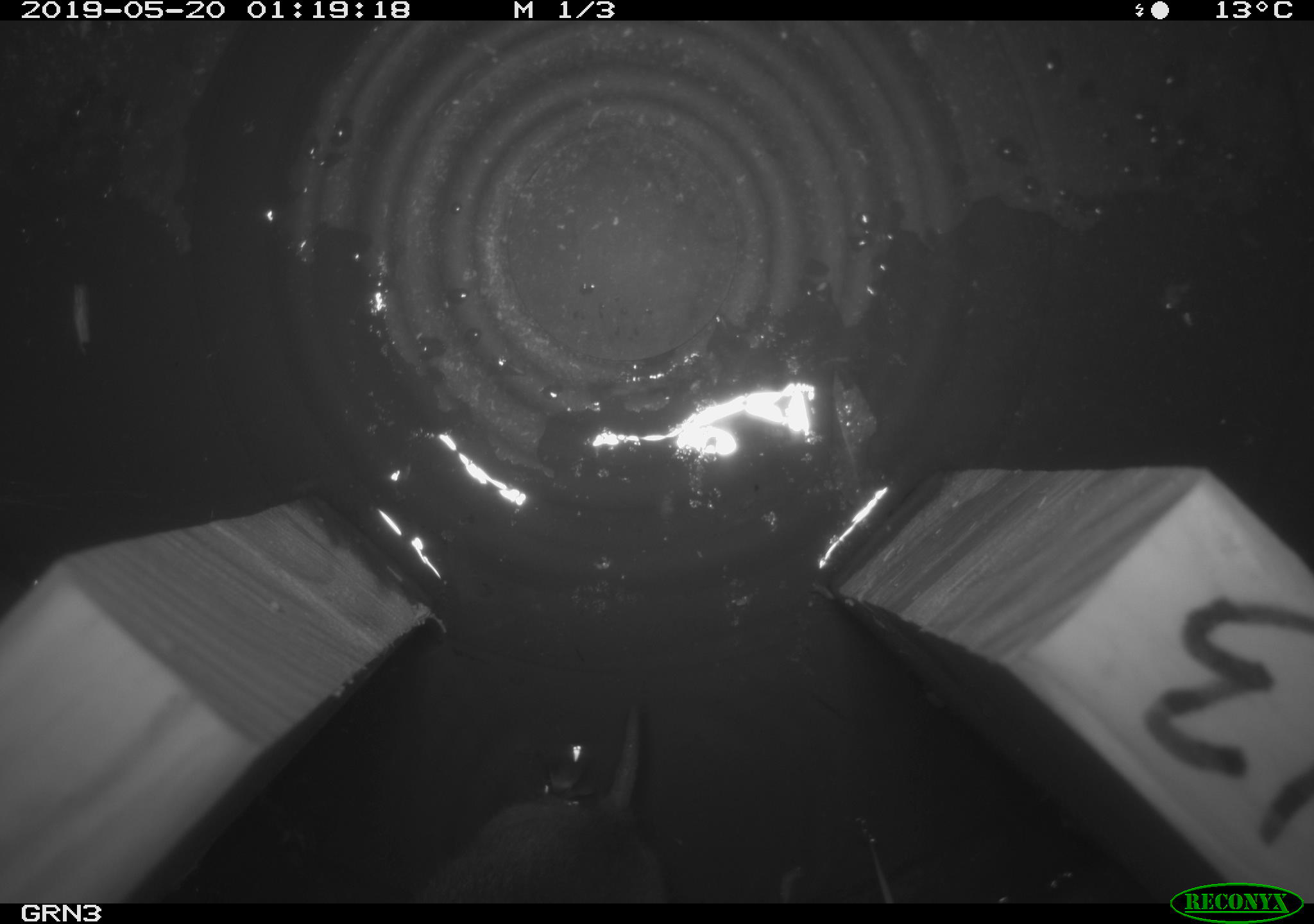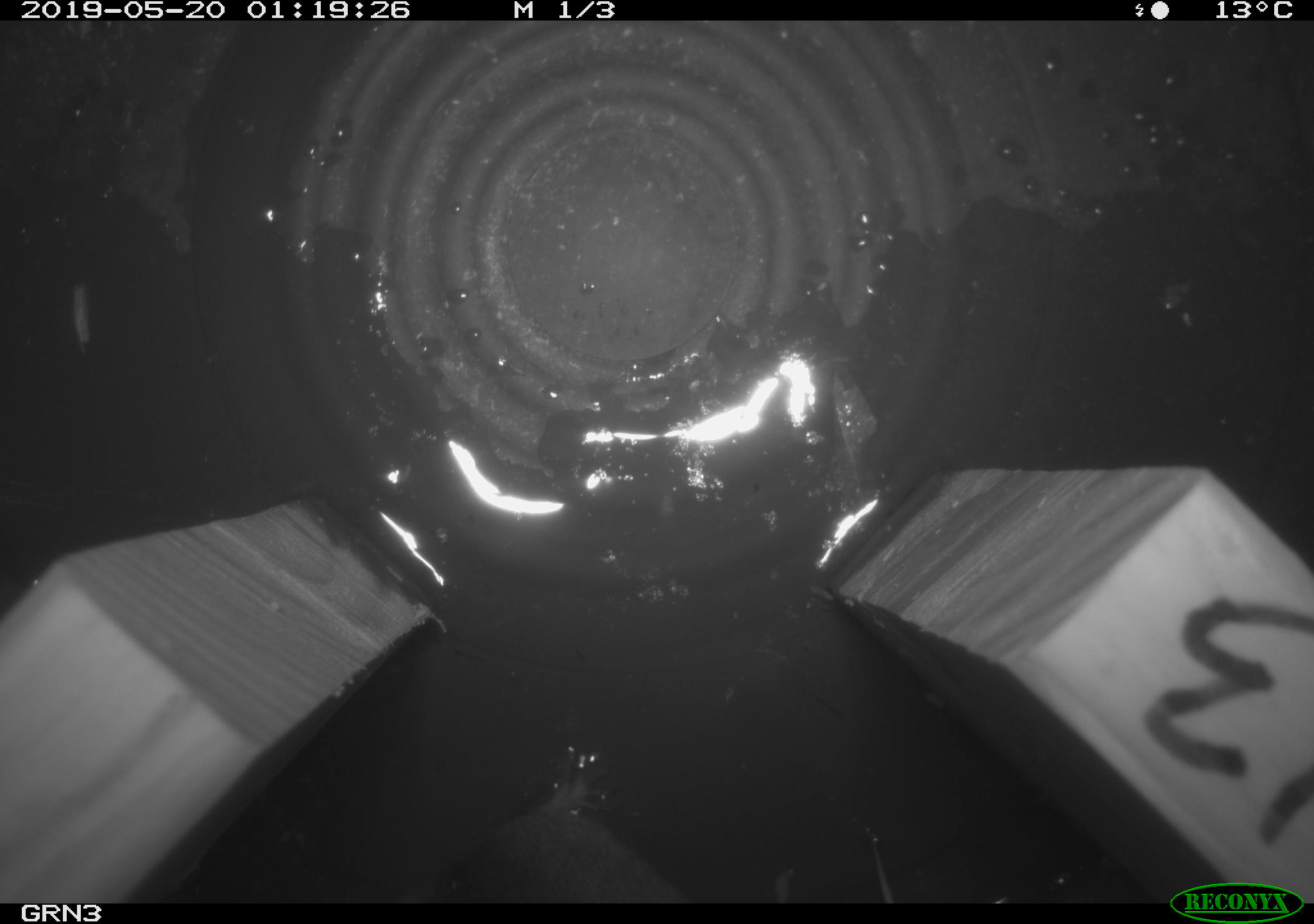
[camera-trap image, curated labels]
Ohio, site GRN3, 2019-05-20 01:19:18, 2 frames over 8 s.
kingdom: Animalia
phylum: Chordata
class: Mammalia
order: Rodentia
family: Cricetidae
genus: Microtus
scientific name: Microtus pennsylvanicus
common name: meadow vole